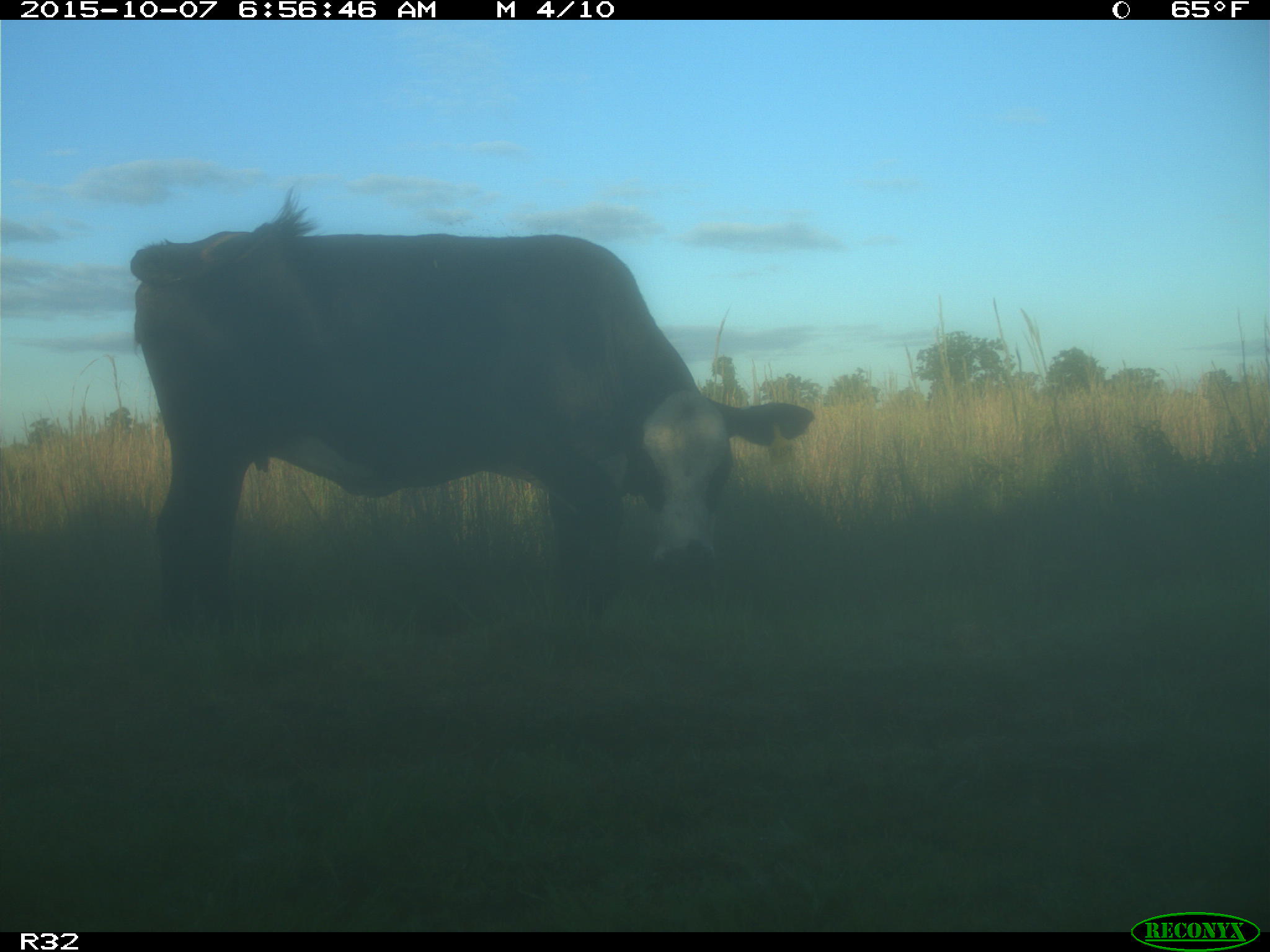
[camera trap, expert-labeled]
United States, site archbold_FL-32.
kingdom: Animalia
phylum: Chordata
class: Mammalia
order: Artiodactyla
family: Bovidae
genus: Bos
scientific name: Bos taurus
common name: domestic cow